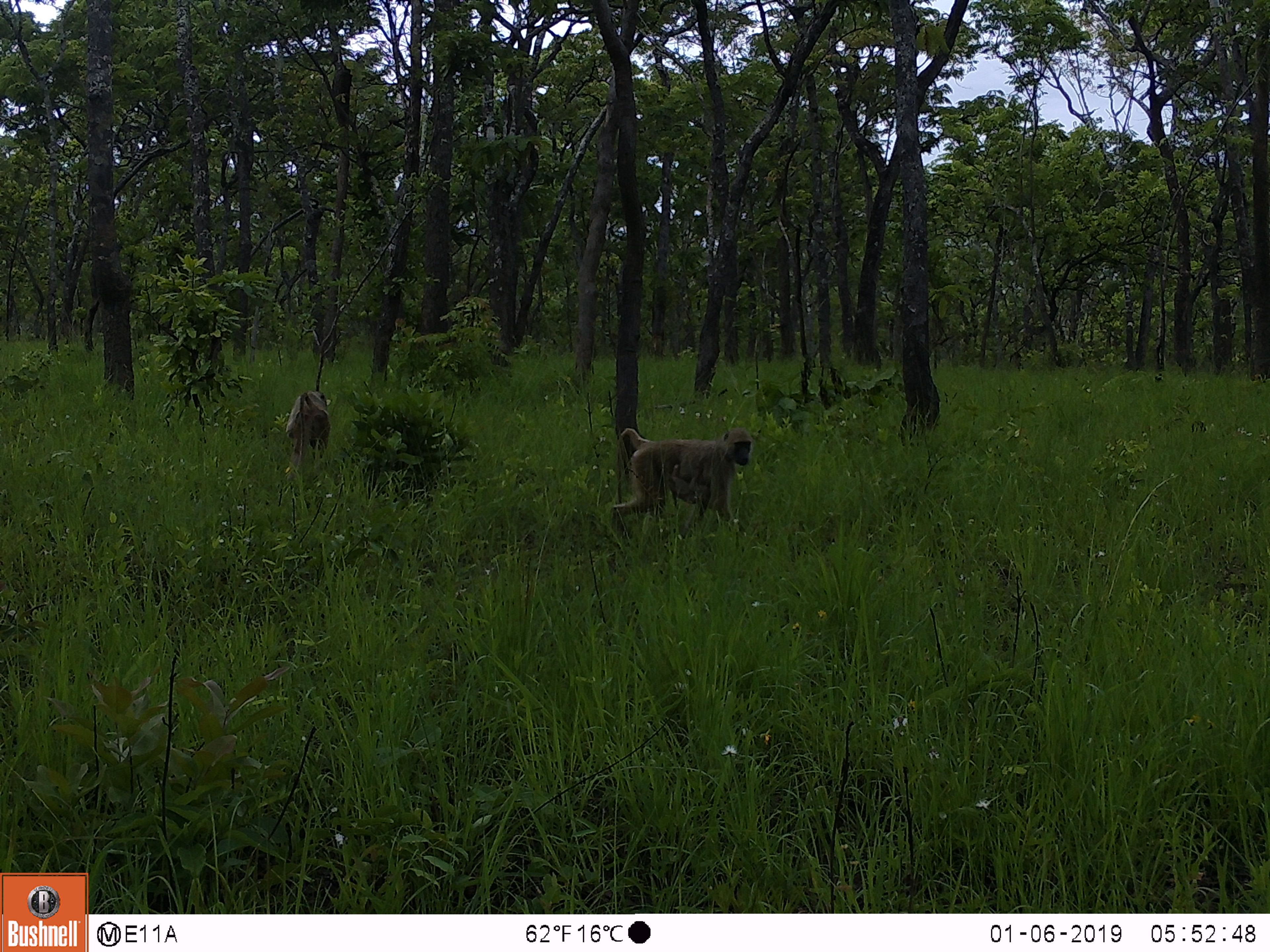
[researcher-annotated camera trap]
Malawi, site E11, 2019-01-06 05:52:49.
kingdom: Animalia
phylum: Chordata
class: Mammalia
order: Primates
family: Cercopithecidae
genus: Papio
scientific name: Papio cynocephalus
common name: yellow baboon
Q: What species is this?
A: Yellow baboon (Papio cynocephalus).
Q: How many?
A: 2.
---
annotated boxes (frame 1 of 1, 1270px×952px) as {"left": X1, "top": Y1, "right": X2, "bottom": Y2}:
yellow baboon: {"left": 612, "top": 421, "right": 752, "bottom": 531}; {"left": 280, "top": 387, "right": 341, "bottom": 472}